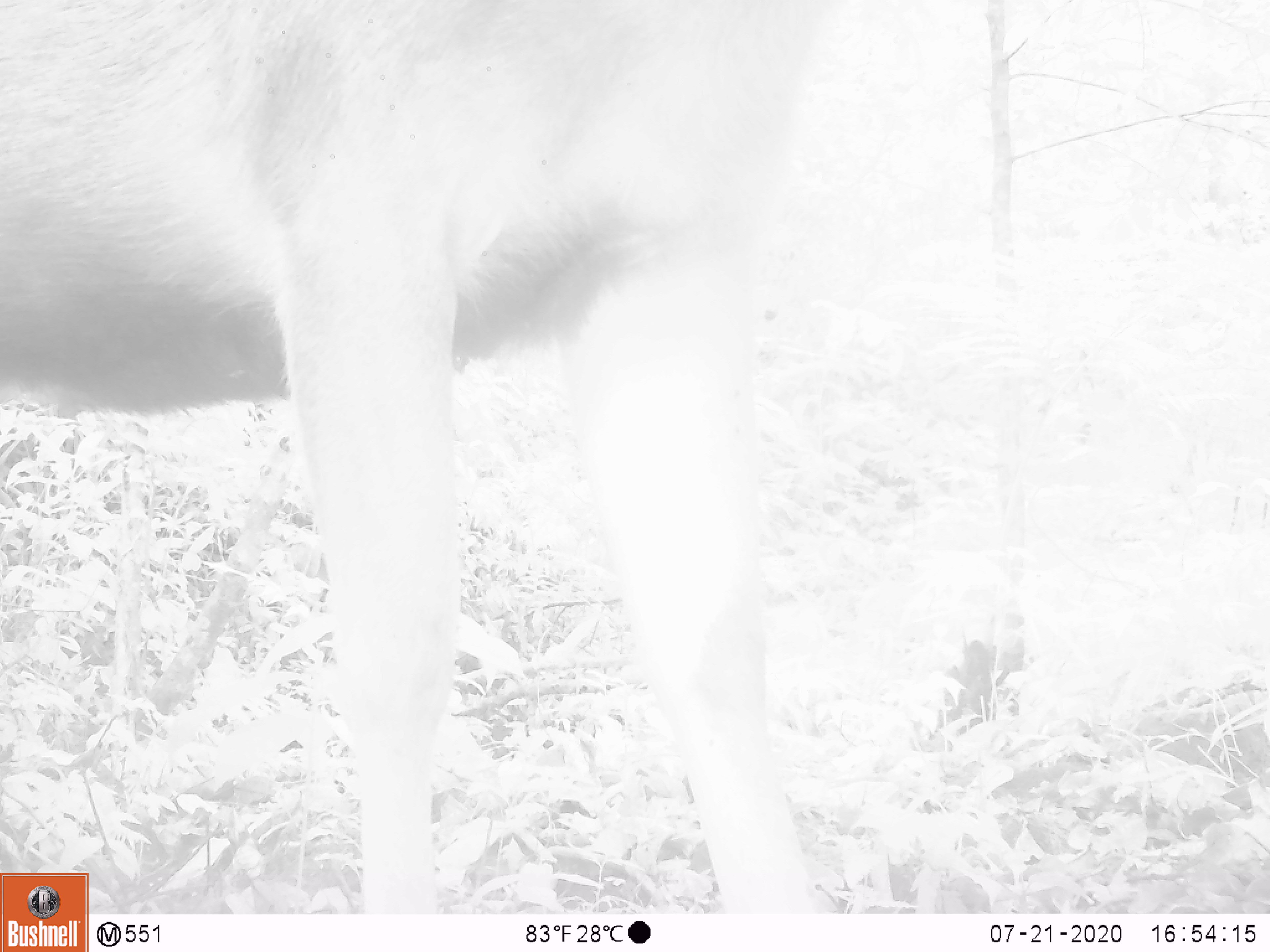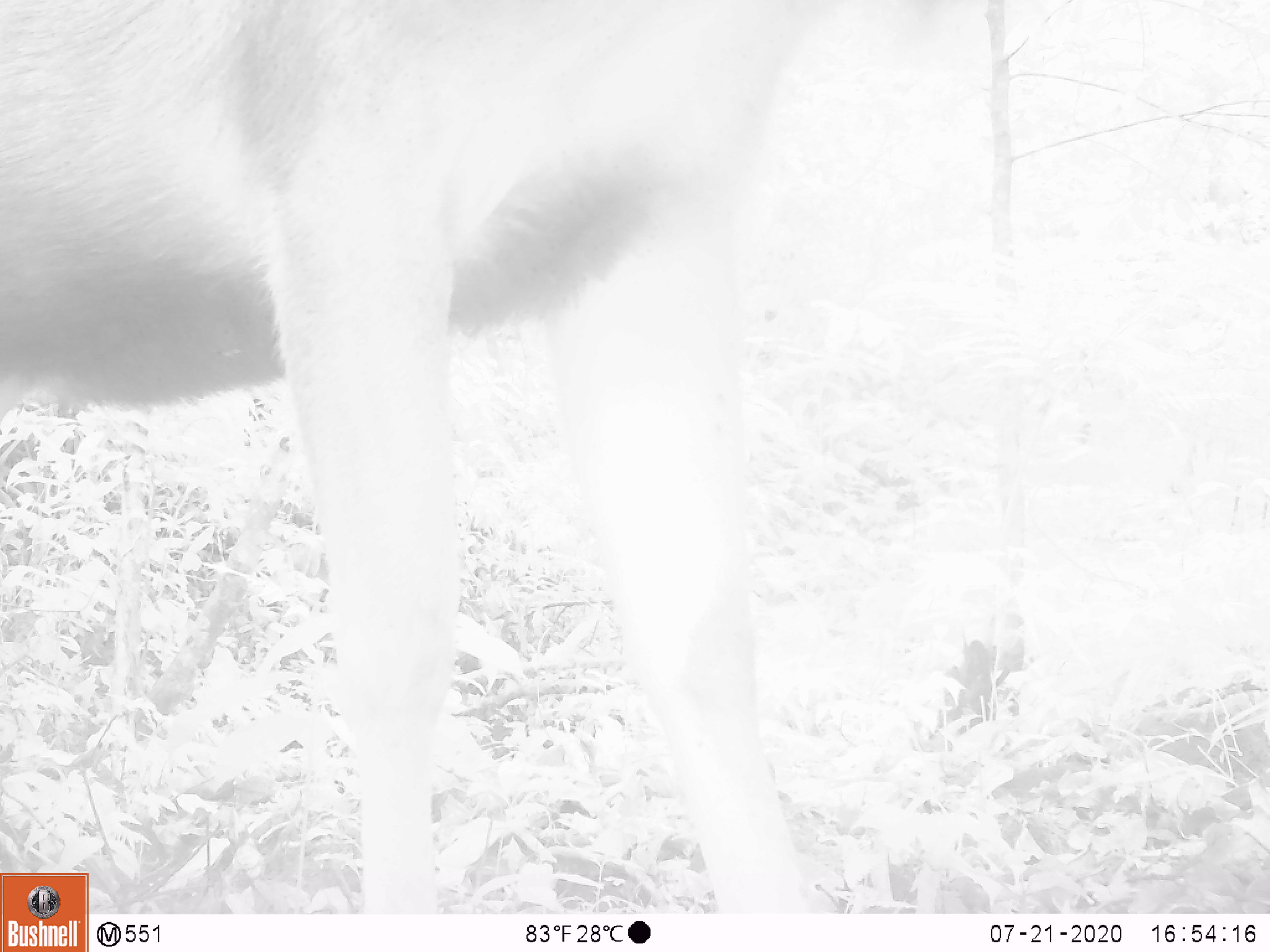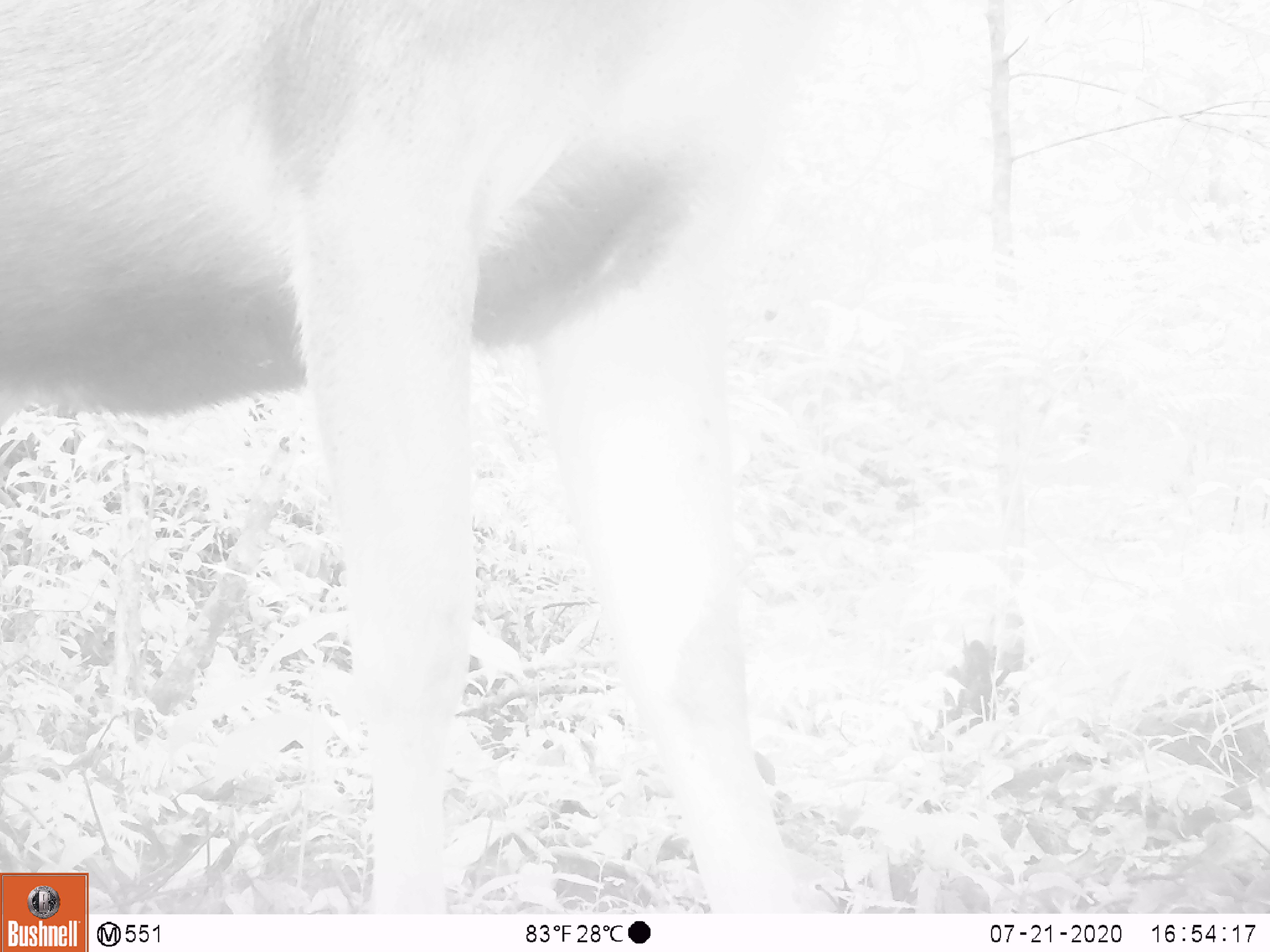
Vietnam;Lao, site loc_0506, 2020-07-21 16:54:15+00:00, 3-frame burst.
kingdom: Animalia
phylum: Chordata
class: Mammalia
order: Artiodactyla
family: Cervidae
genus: Rusa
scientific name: Rusa unicolor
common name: sambar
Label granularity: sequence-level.